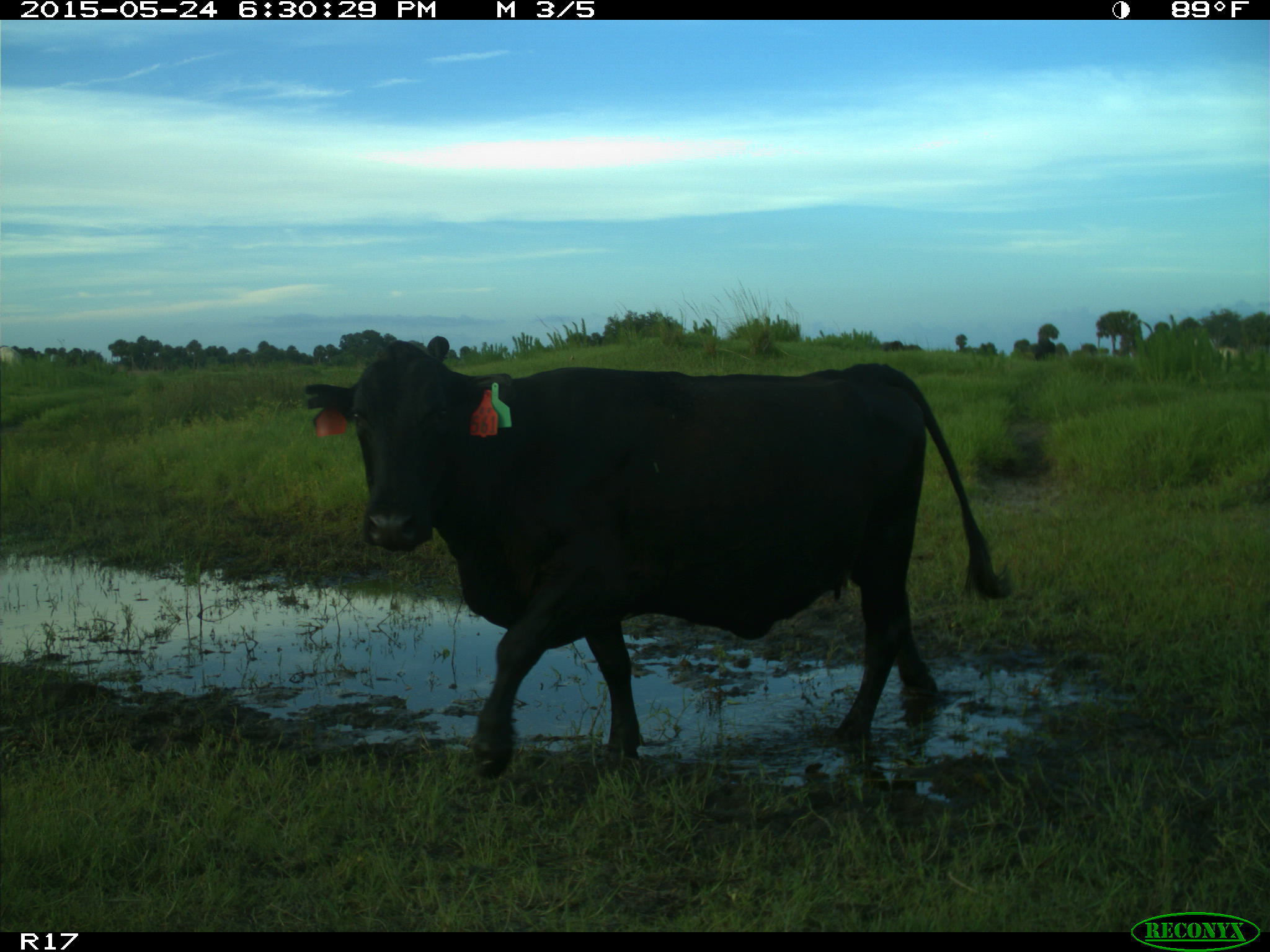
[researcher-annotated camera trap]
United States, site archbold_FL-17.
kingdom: Animalia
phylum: Chordata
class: Mammalia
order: Artiodactyla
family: Bovidae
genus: Bos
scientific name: Bos taurus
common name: domestic cow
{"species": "Bos taurus (domestic cow)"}